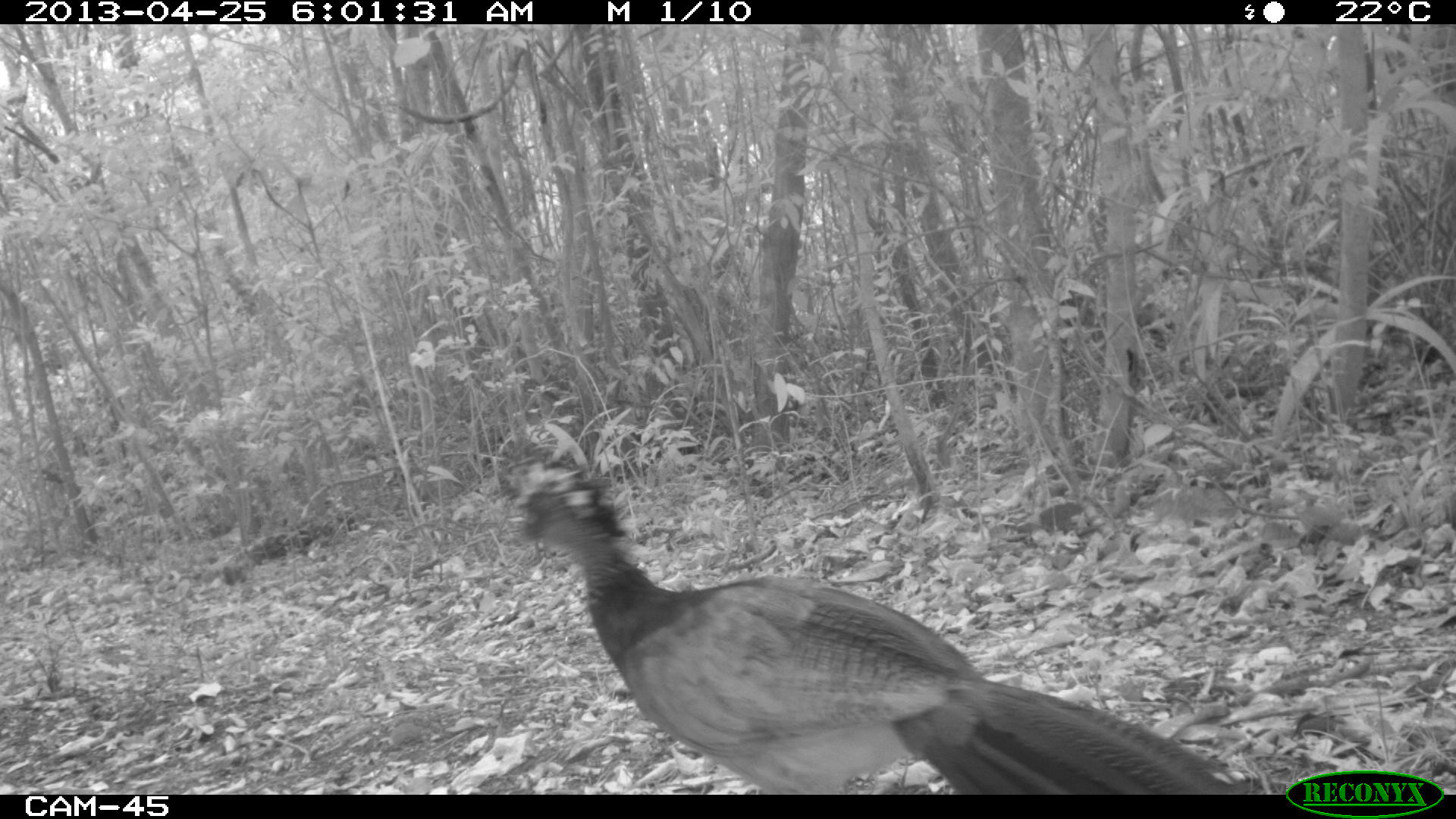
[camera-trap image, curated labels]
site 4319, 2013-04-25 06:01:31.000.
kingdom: Animalia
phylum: Chordata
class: Aves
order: Galliformes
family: Cracidae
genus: Crax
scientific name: Crax rubra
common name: great curassow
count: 1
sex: female